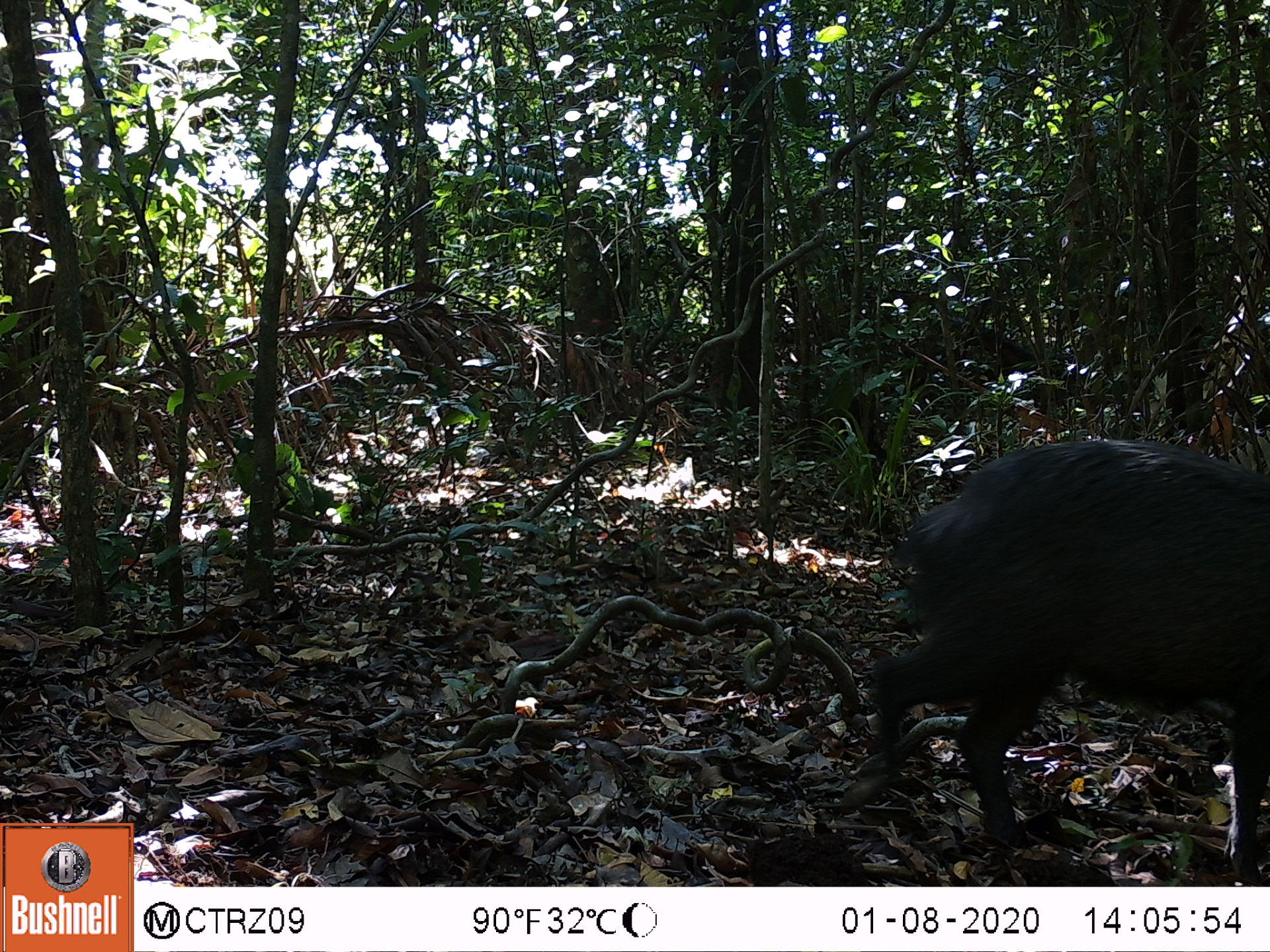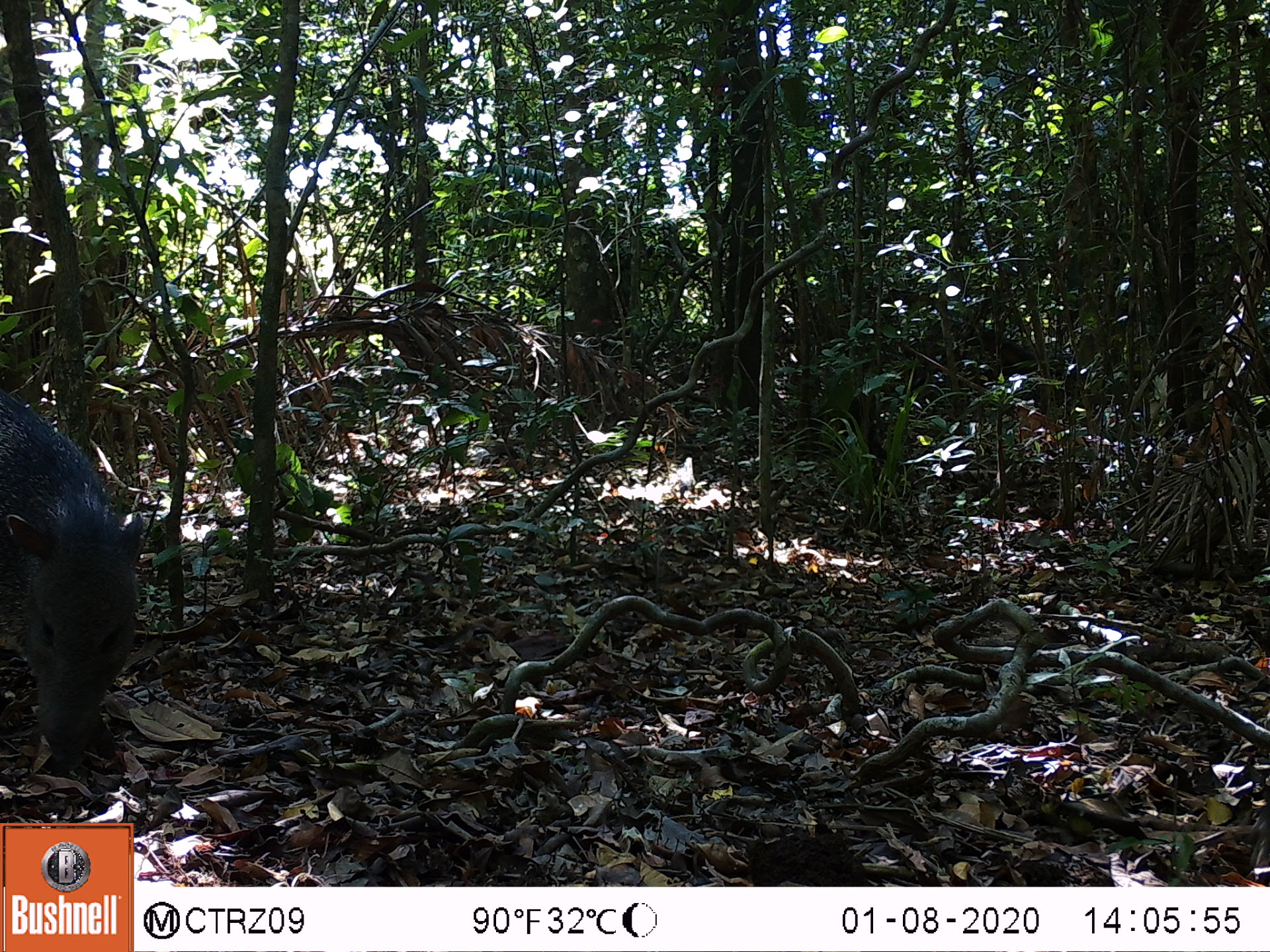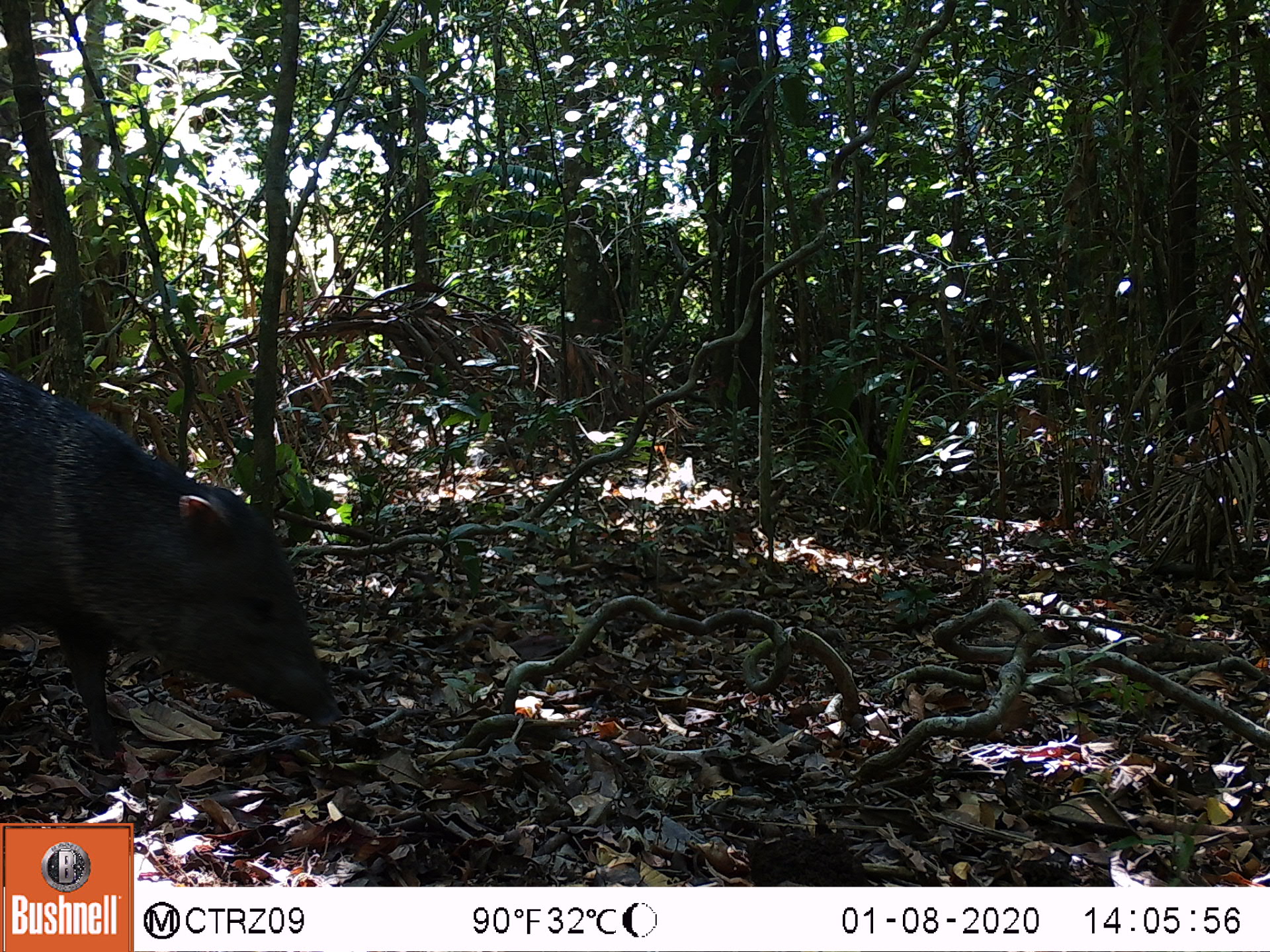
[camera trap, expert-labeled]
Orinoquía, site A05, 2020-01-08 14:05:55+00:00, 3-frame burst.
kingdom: Animalia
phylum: Chordata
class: Mammalia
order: Artiodactyla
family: Tayassuidae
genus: Pecari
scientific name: Pecari tajacu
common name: collared peccary